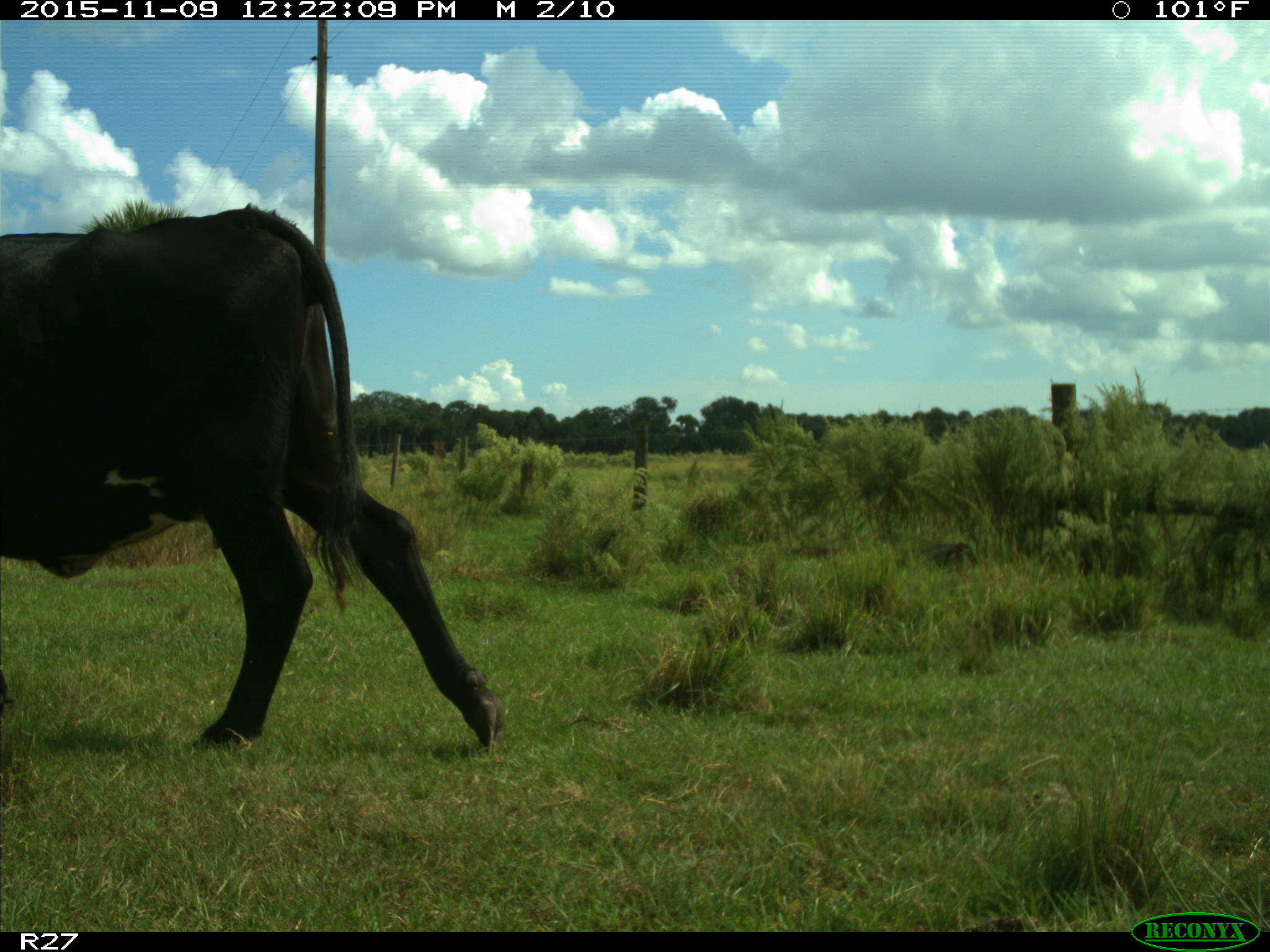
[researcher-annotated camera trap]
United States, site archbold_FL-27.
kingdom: Animalia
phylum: Chordata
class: Mammalia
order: Artiodactyla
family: Bovidae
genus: Bos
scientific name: Bos taurus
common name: domestic cow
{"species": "Bos taurus (domestic cow)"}